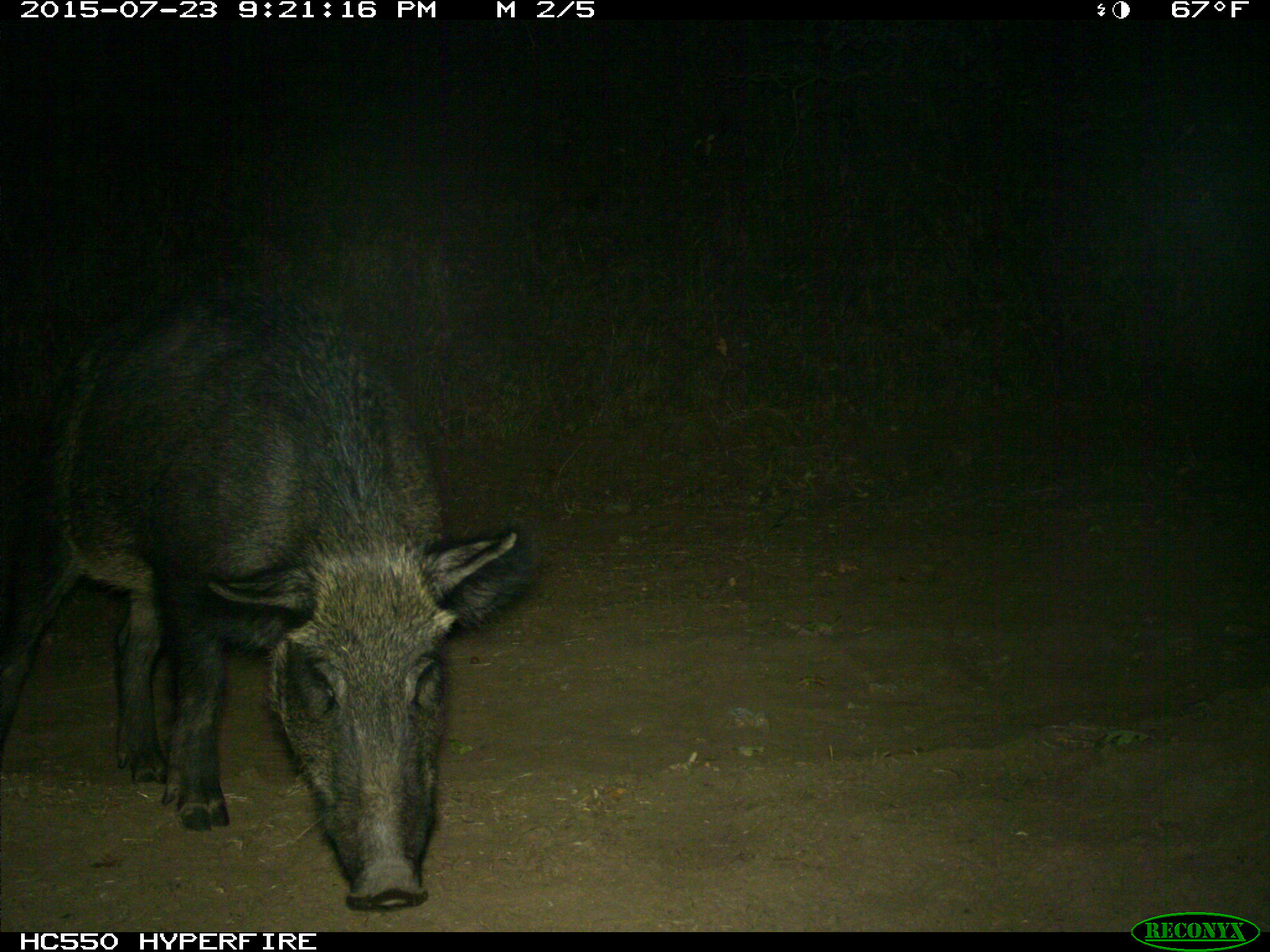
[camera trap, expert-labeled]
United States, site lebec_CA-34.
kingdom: Animalia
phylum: Chordata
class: Mammalia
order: Artiodactyla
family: Suidae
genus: Sus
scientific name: Sus scrofa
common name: wild boar